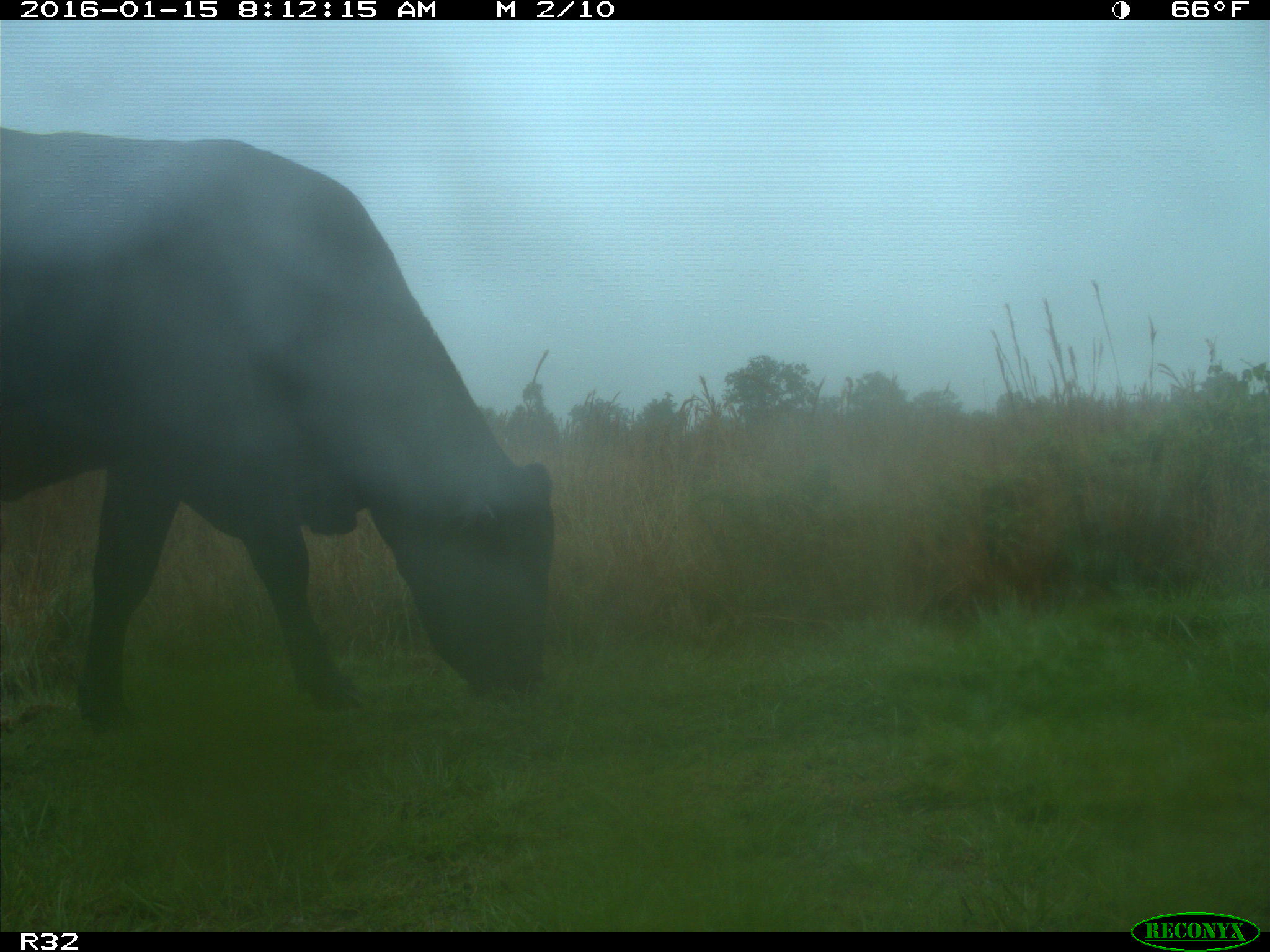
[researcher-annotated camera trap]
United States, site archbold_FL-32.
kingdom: Animalia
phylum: Chordata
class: Mammalia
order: Artiodactyla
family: Bovidae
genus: Bos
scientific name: Bos taurus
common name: domestic cow